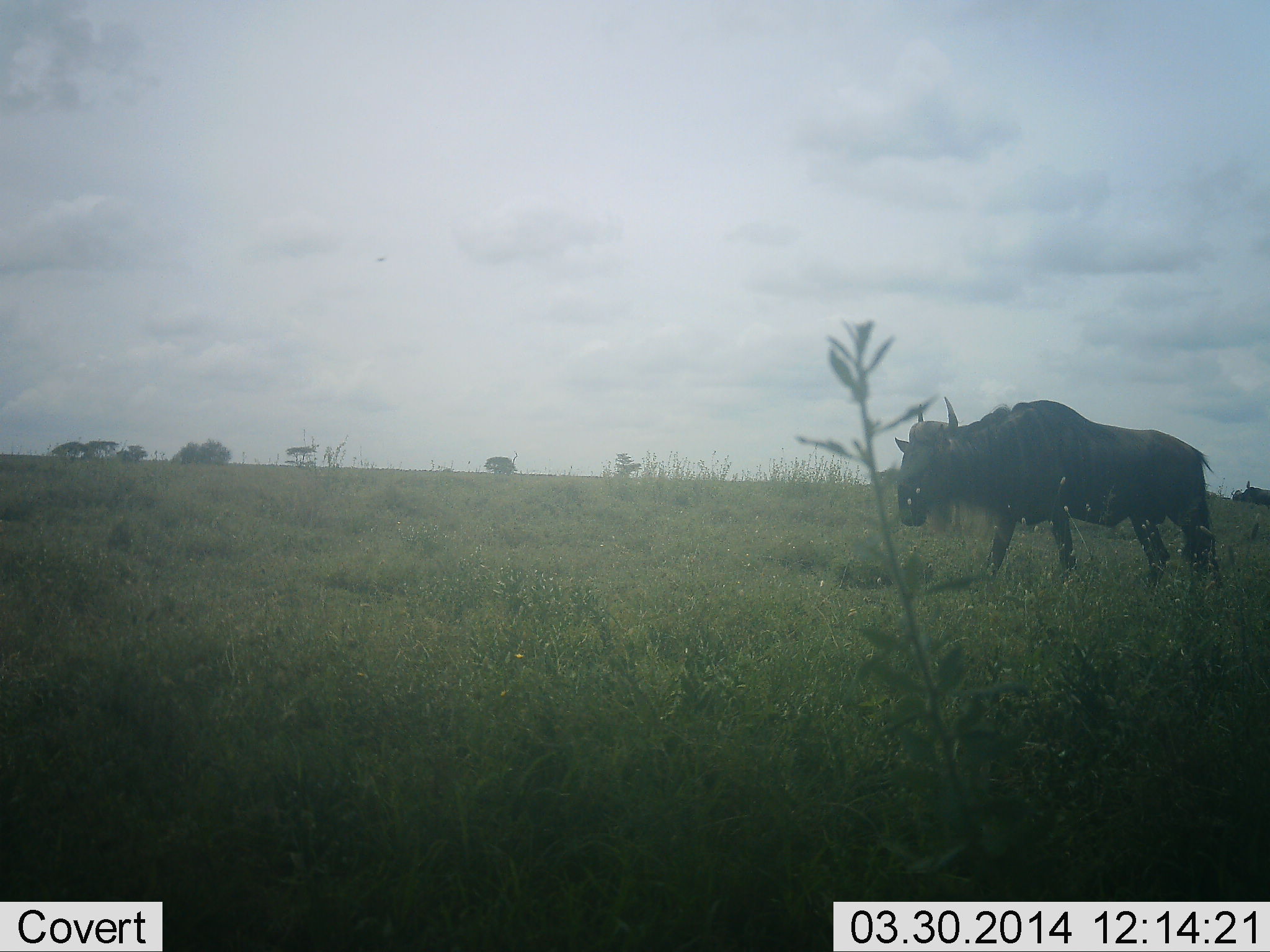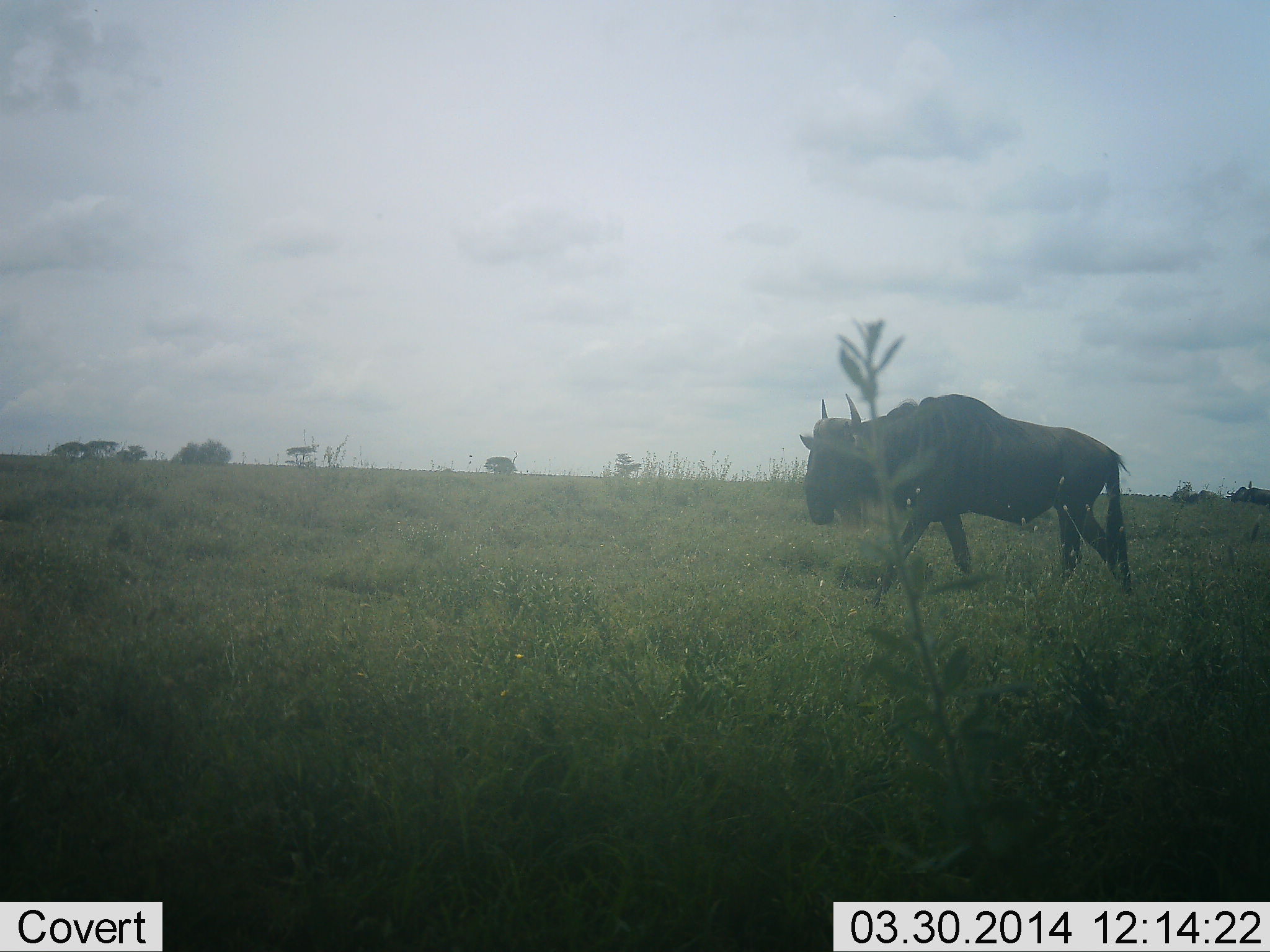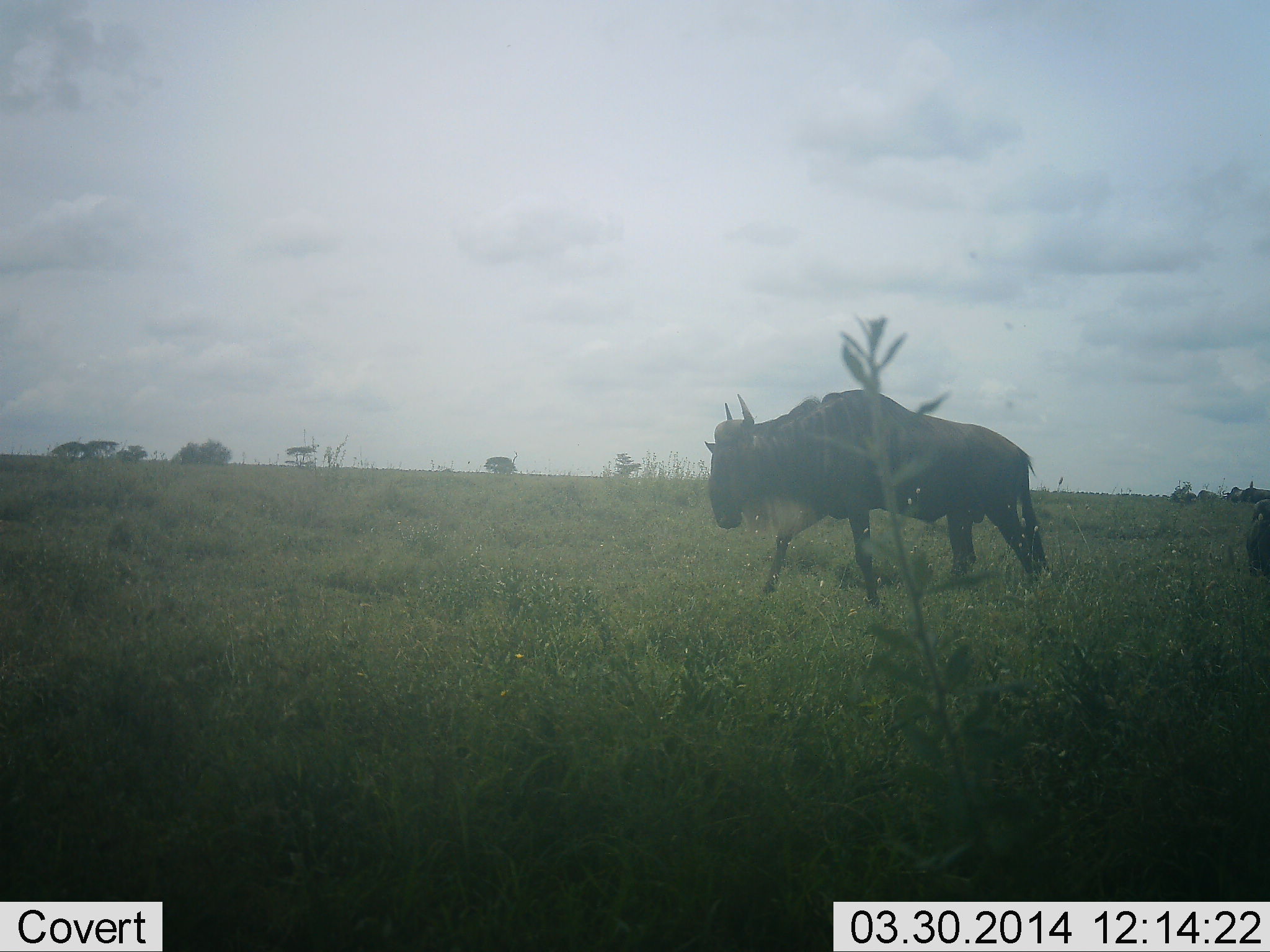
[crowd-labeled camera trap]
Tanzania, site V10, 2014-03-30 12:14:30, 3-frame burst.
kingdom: Animalia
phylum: Chordata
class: Mammalia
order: Artiodactyla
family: Bovidae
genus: Connochaetes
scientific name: Connochaetes taurinus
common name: blue wildebeest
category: wildebeest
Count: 2.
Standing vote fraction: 0%.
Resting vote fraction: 0%.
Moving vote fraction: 100%.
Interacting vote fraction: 0%.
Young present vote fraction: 0%.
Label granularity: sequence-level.